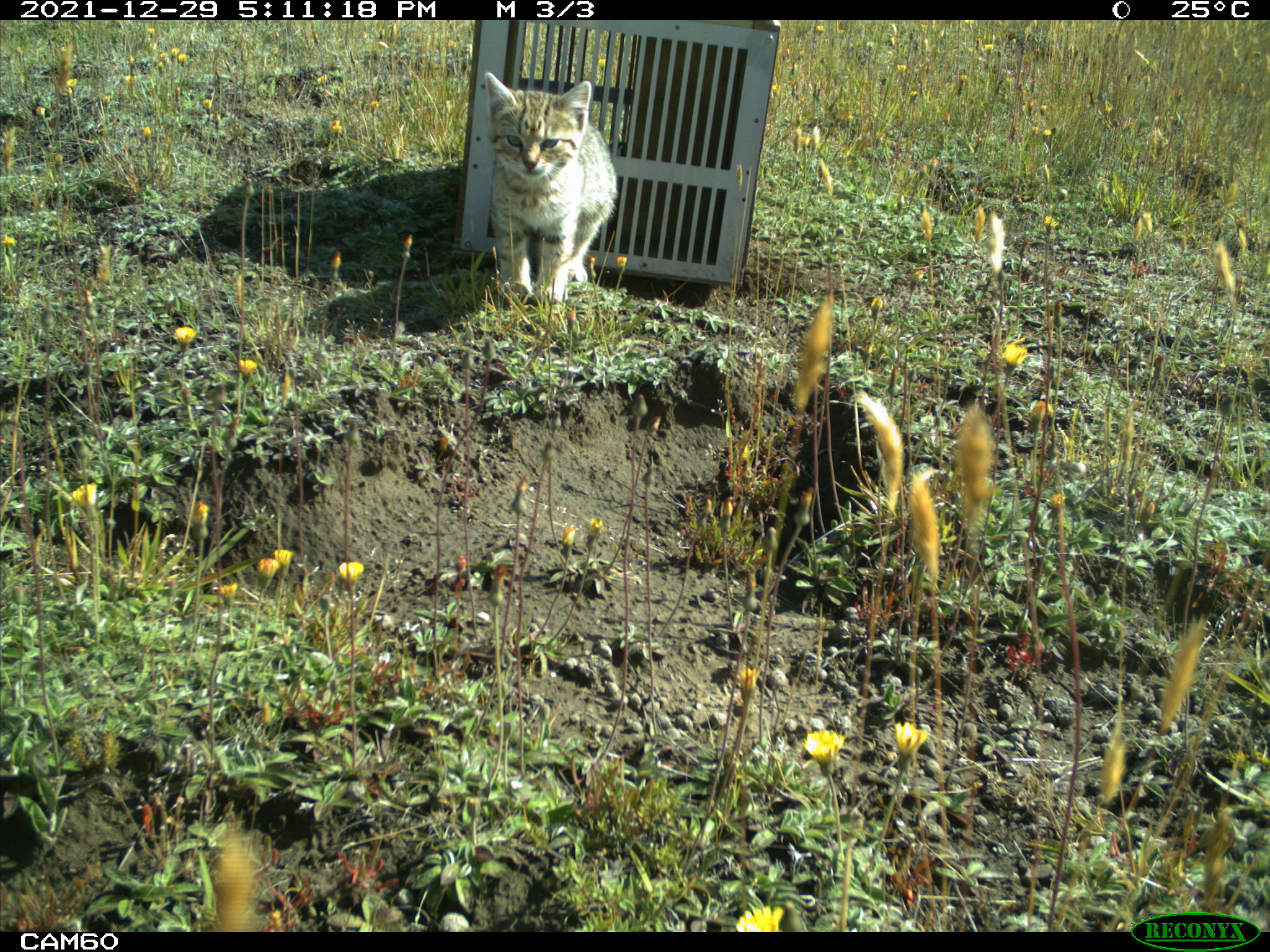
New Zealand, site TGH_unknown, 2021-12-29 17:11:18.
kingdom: Animalia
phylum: Chordata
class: Mammalia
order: Carnivora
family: Felidae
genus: Felis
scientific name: Felis catus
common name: domestic cat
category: cat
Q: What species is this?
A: Cat (domestic cat) (Felis catus).